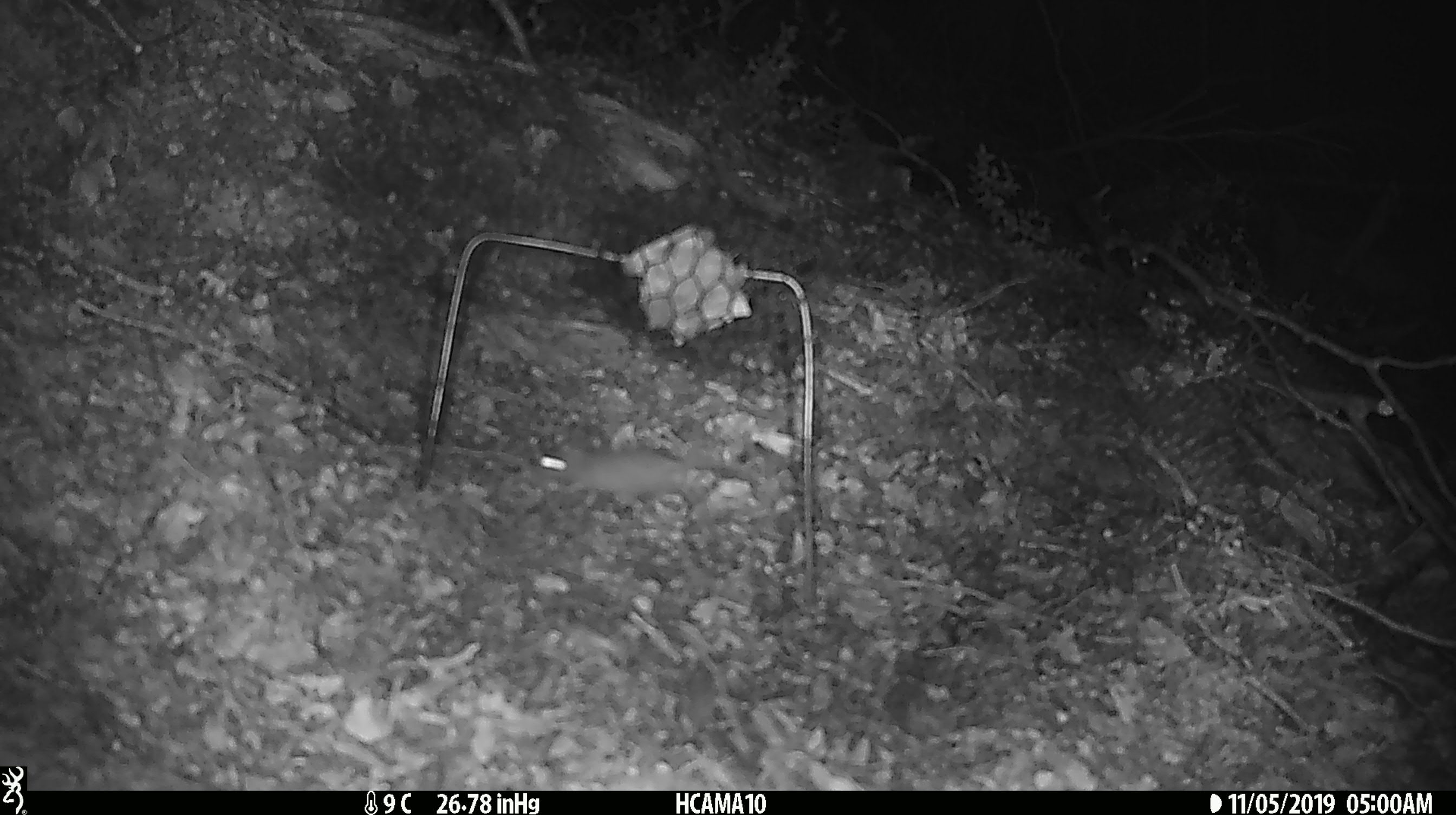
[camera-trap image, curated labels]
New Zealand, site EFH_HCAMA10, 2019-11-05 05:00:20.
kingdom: Animalia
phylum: Chordata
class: Mammalia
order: Rodentia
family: Muridae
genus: Mus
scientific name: Mus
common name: mouse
Mouse (Mus).